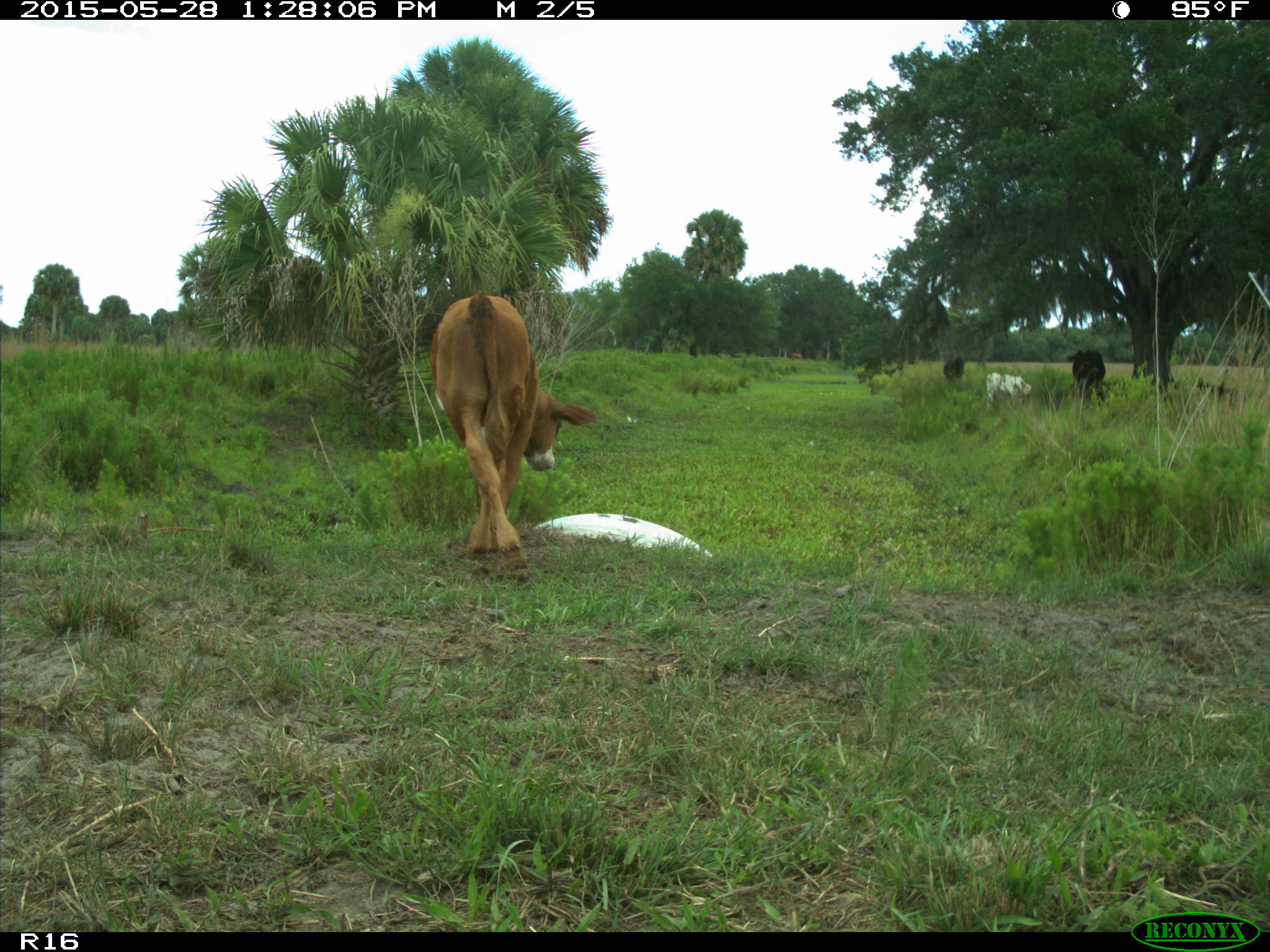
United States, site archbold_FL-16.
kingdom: Animalia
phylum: Chordata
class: Mammalia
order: Artiodactyla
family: Bovidae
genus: Bos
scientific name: Bos taurus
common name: domestic cow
Bos taurus (domestic cow).